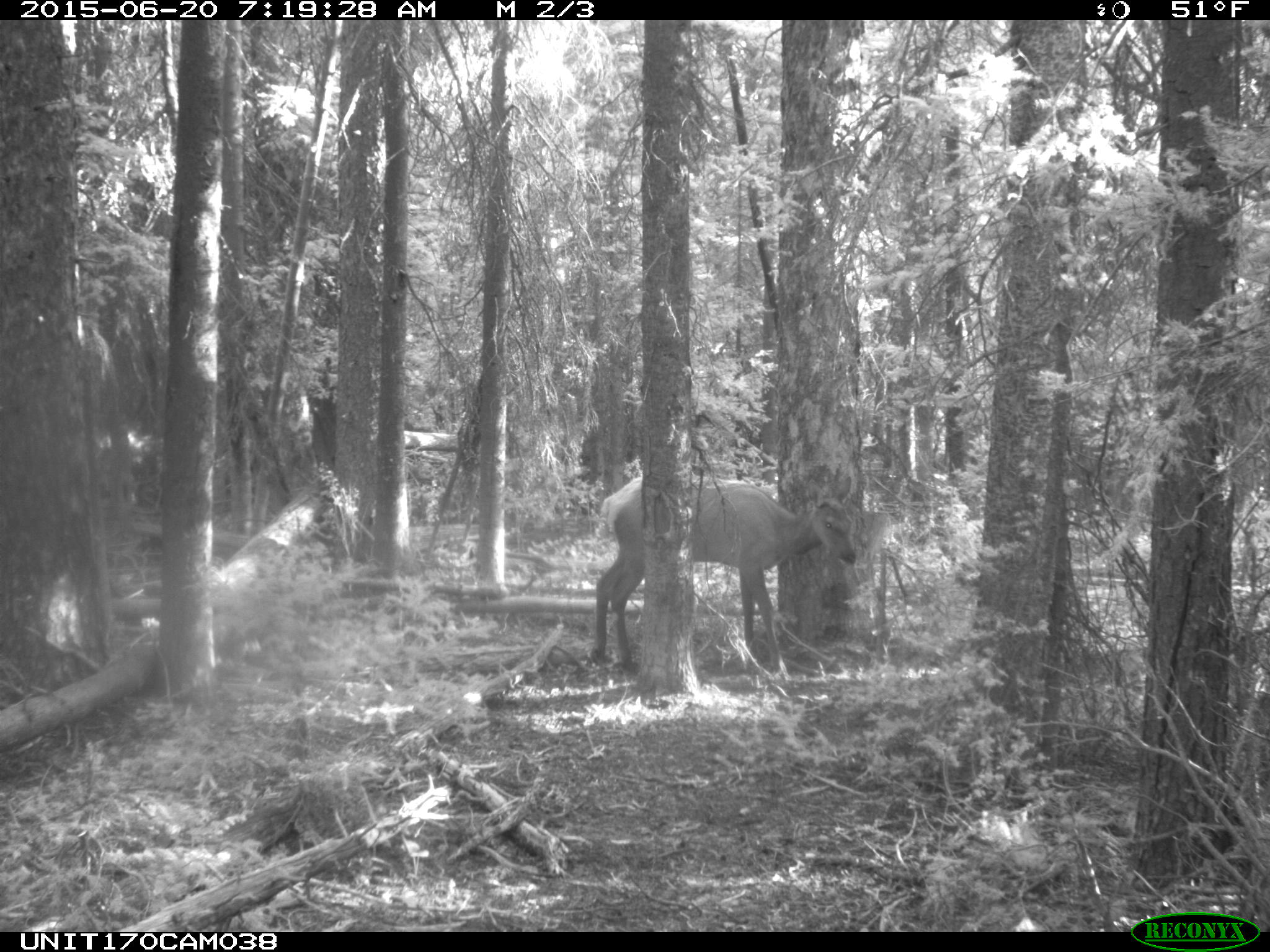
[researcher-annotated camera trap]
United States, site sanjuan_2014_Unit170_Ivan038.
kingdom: Animalia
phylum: Chordata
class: Mammalia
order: Artiodactyla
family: Cervidae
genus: Cervus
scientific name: Cervus elaphus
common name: red deer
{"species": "Cervus elaphus (red deer)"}